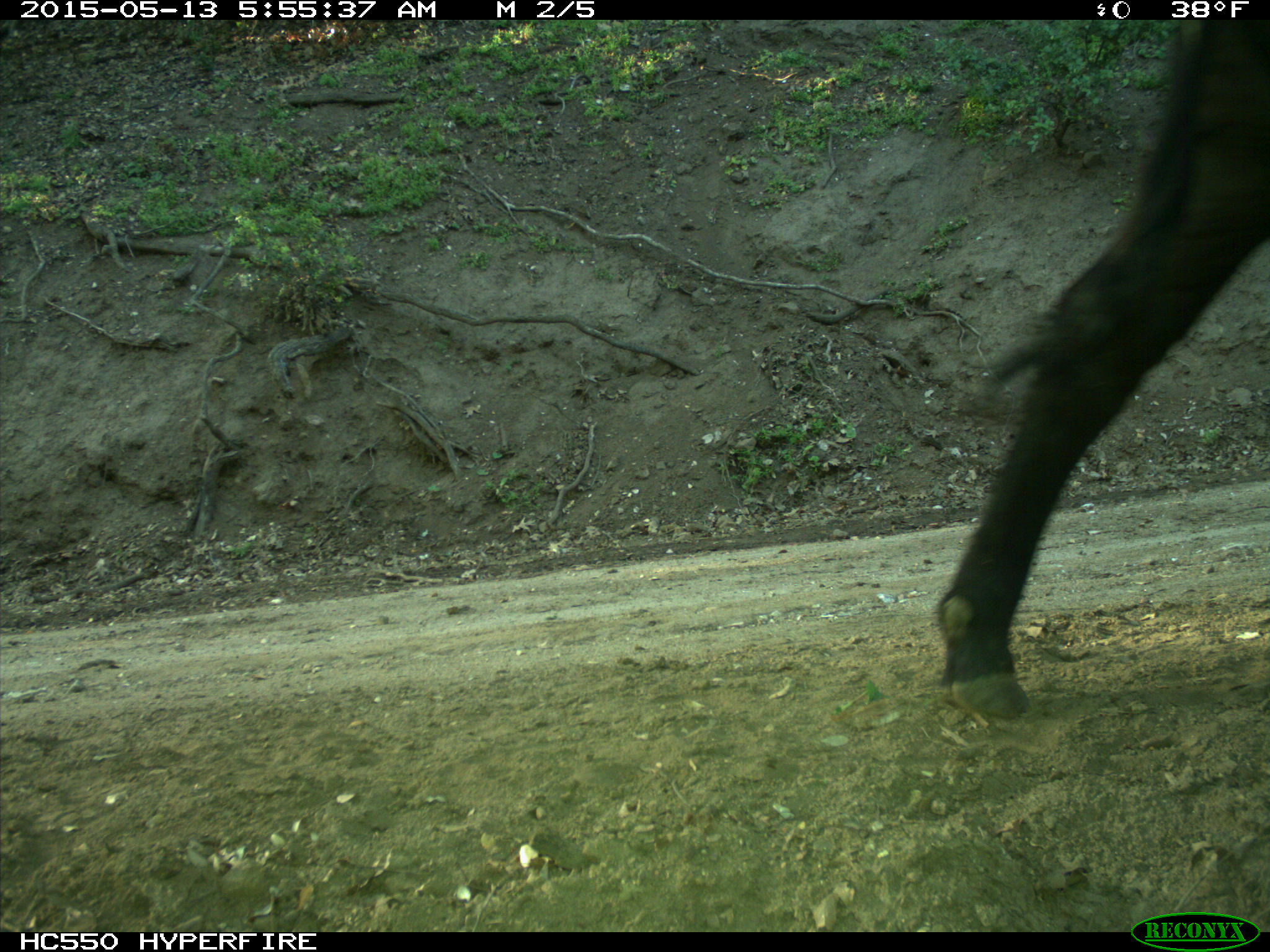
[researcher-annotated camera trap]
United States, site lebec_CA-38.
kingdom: Animalia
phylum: Chordata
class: Mammalia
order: Artiodactyla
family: Bovidae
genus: Bos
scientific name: Bos taurus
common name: domestic cow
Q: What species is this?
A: Bos taurus (domestic cow).